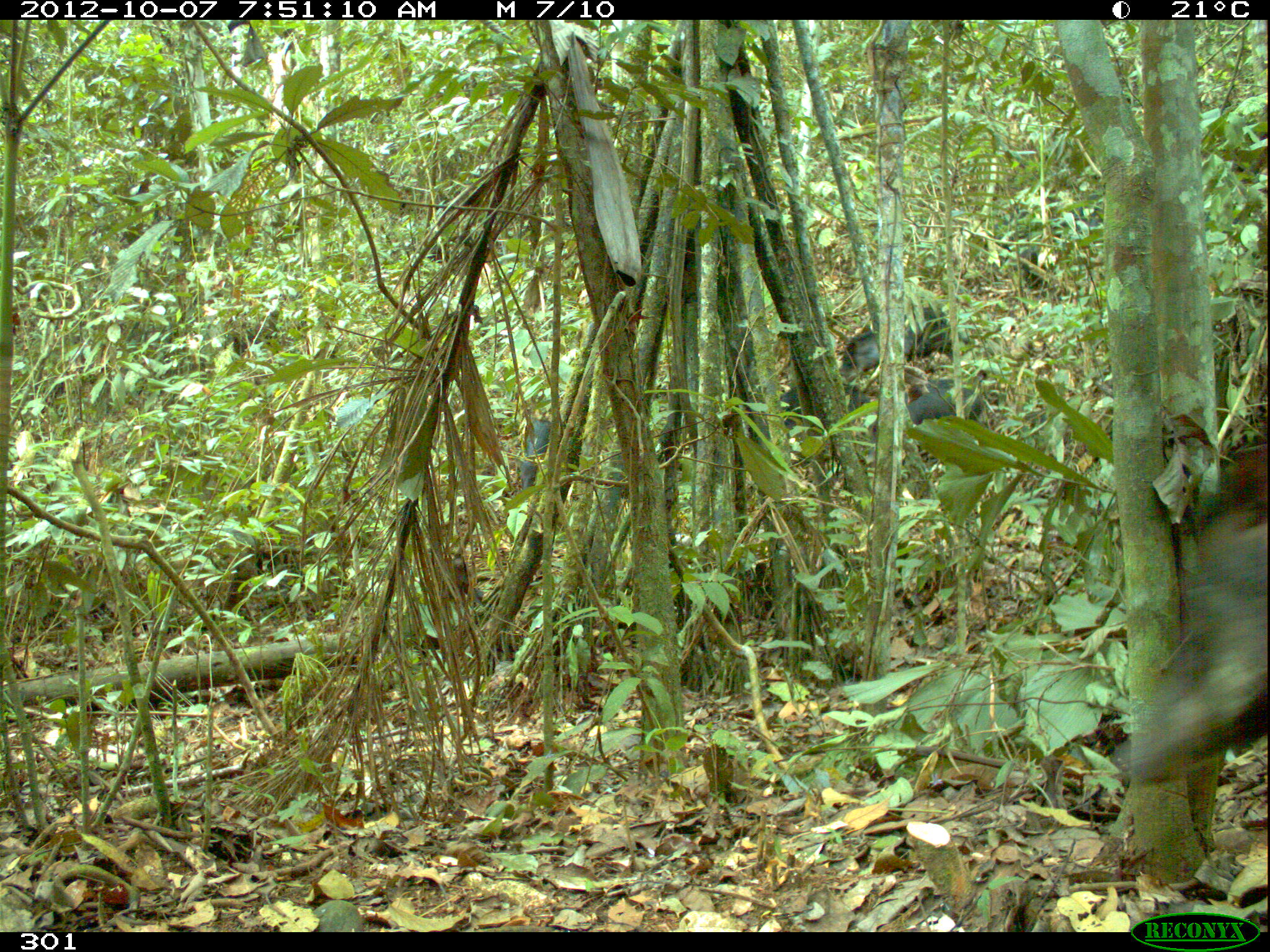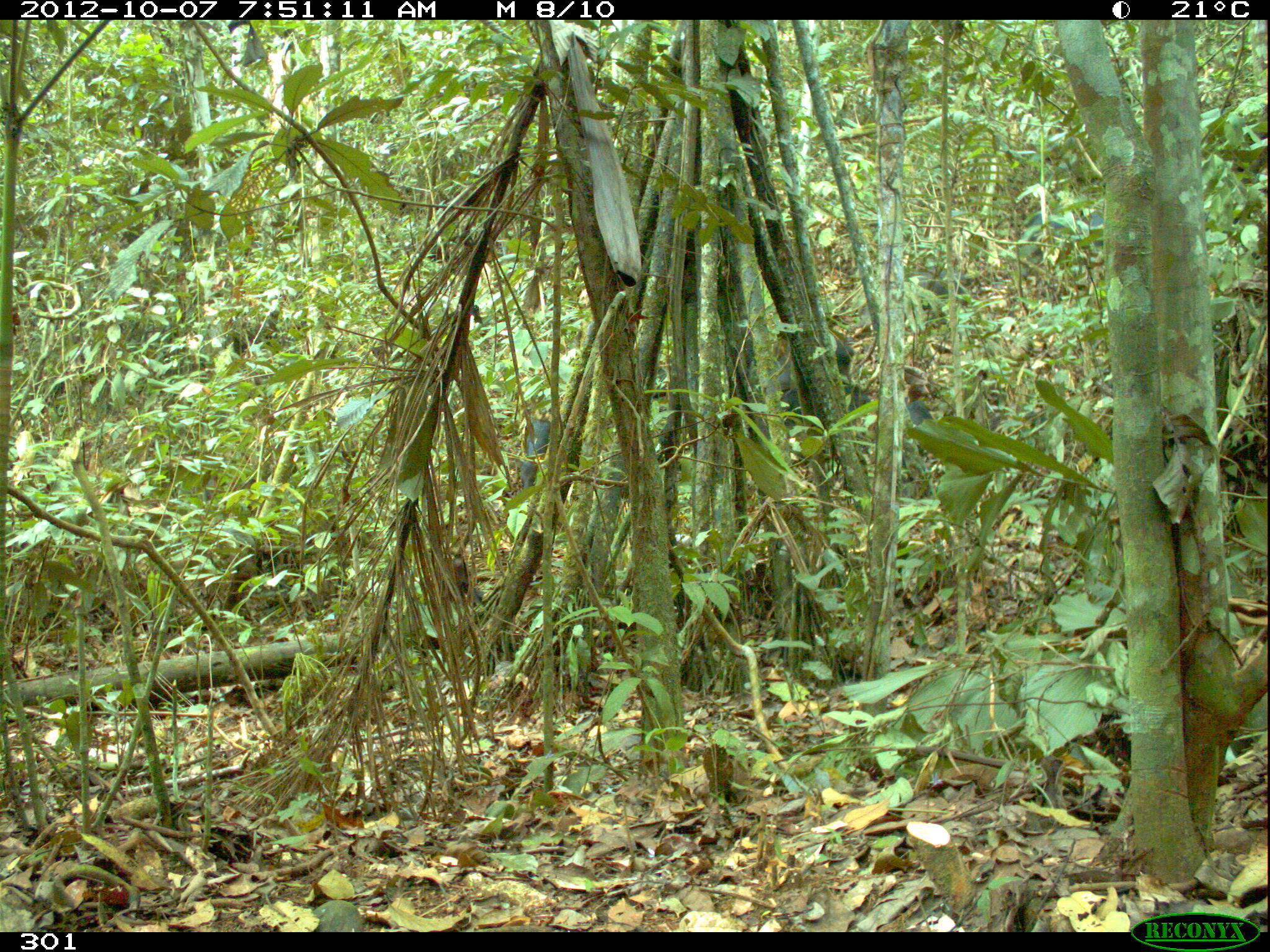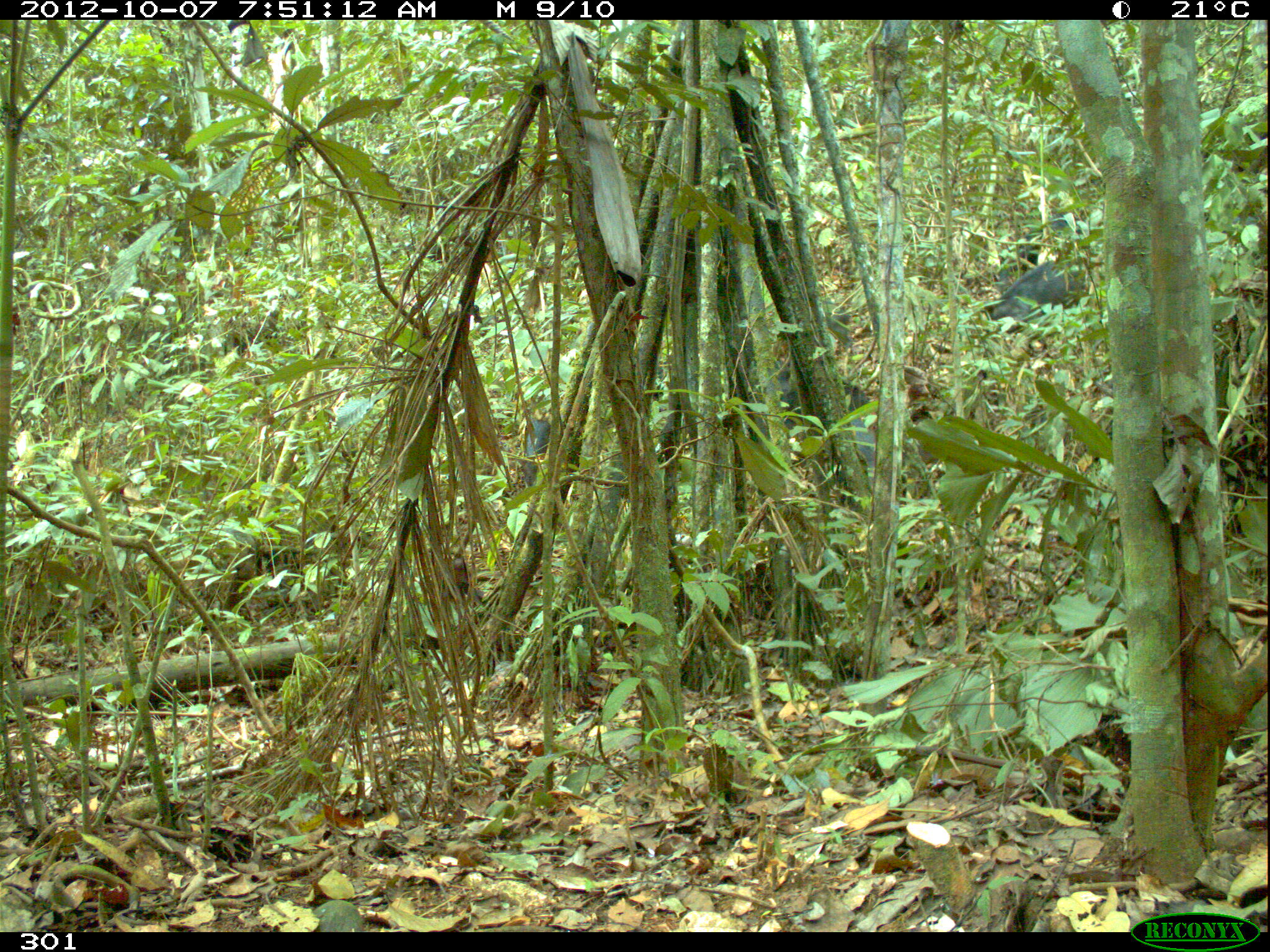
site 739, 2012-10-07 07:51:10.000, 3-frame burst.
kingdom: Animalia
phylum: Chordata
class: Mammalia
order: Artiodactyla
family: Tayassuidae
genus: Tayassu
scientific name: Tayassu pecari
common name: white-lipped peccary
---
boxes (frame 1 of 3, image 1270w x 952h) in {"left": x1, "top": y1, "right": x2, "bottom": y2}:
tayassu pecari: {"left": 1106, "top": 436, "right": 1270, "bottom": 779}; {"left": 870, "top": 366, "right": 1001, "bottom": 494}; {"left": 838, "top": 301, "right": 978, "bottom": 383}; {"left": 1016, "top": 205, "right": 1100, "bottom": 278}; {"left": 780, "top": 378, "right": 874, "bottom": 440}; {"left": 515, "top": 419, "right": 551, "bottom": 485}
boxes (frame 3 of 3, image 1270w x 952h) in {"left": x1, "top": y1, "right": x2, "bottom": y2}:
tayassu pecari: {"left": 980, "top": 259, "right": 1092, "bottom": 333}; {"left": 764, "top": 360, "right": 868, "bottom": 432}; {"left": 993, "top": 214, "right": 1079, "bottom": 284}; {"left": 838, "top": 414, "right": 878, "bottom": 506}; {"left": 515, "top": 419, "right": 551, "bottom": 485}; {"left": 814, "top": 294, "right": 847, "bottom": 345}